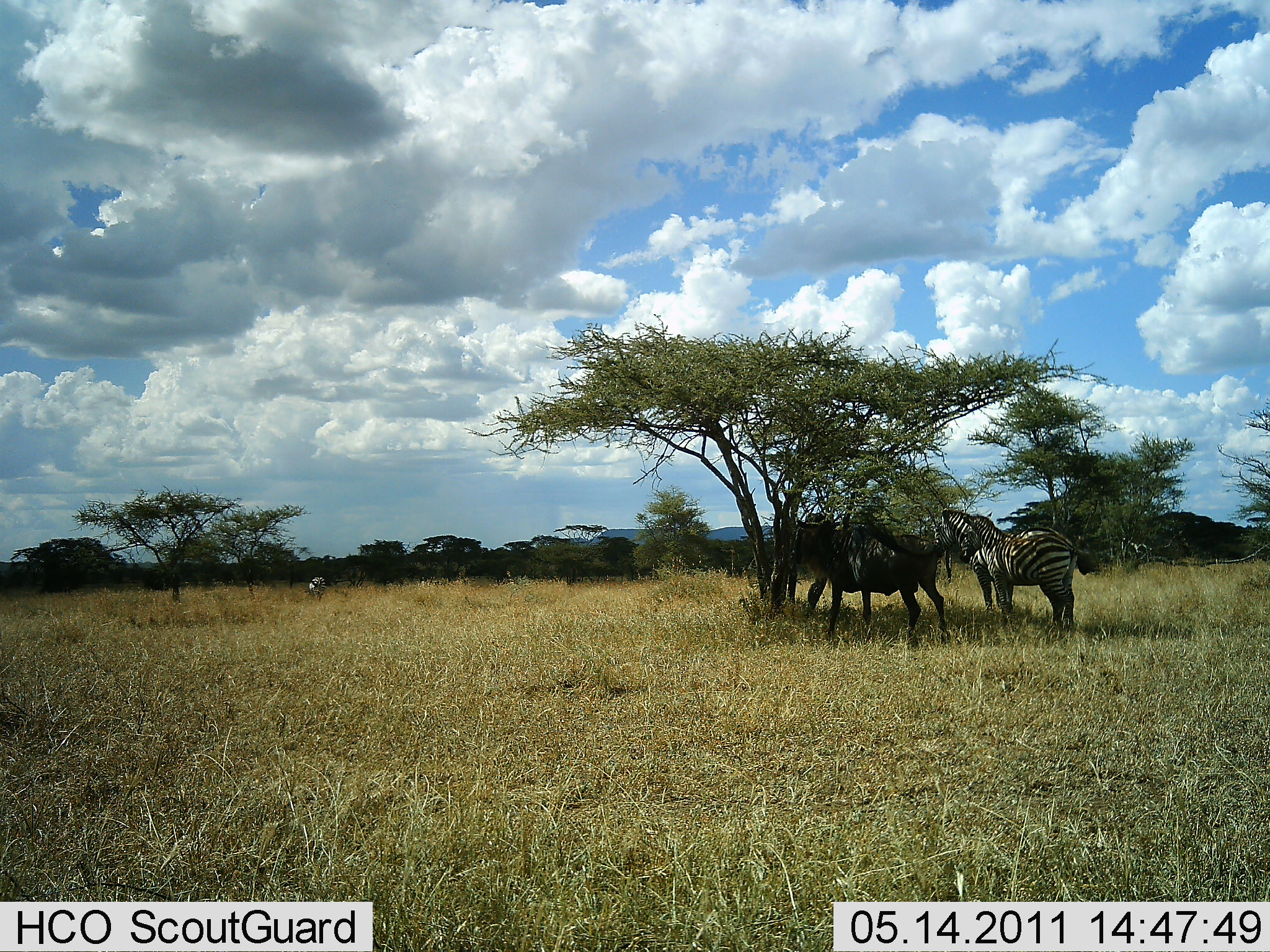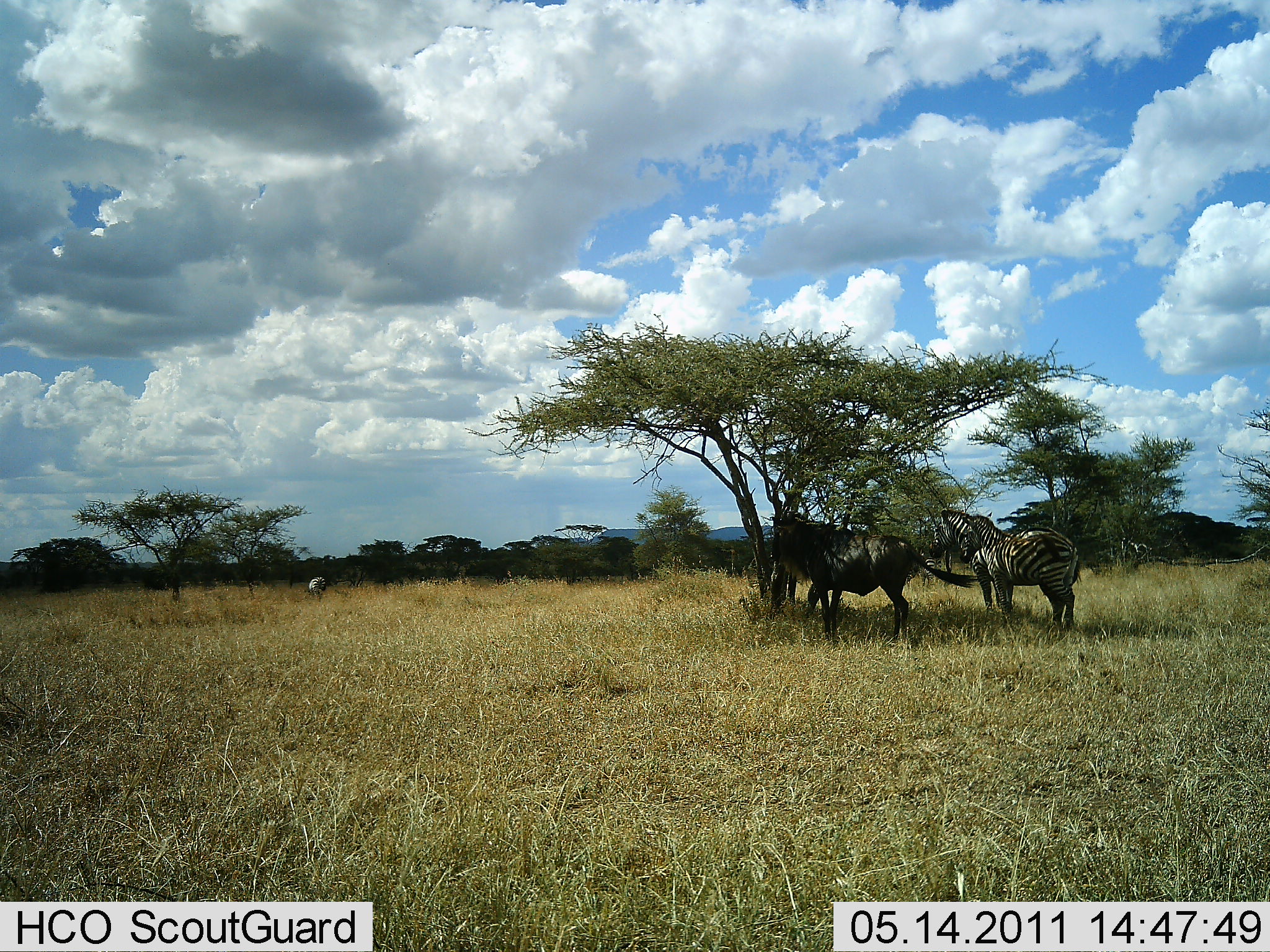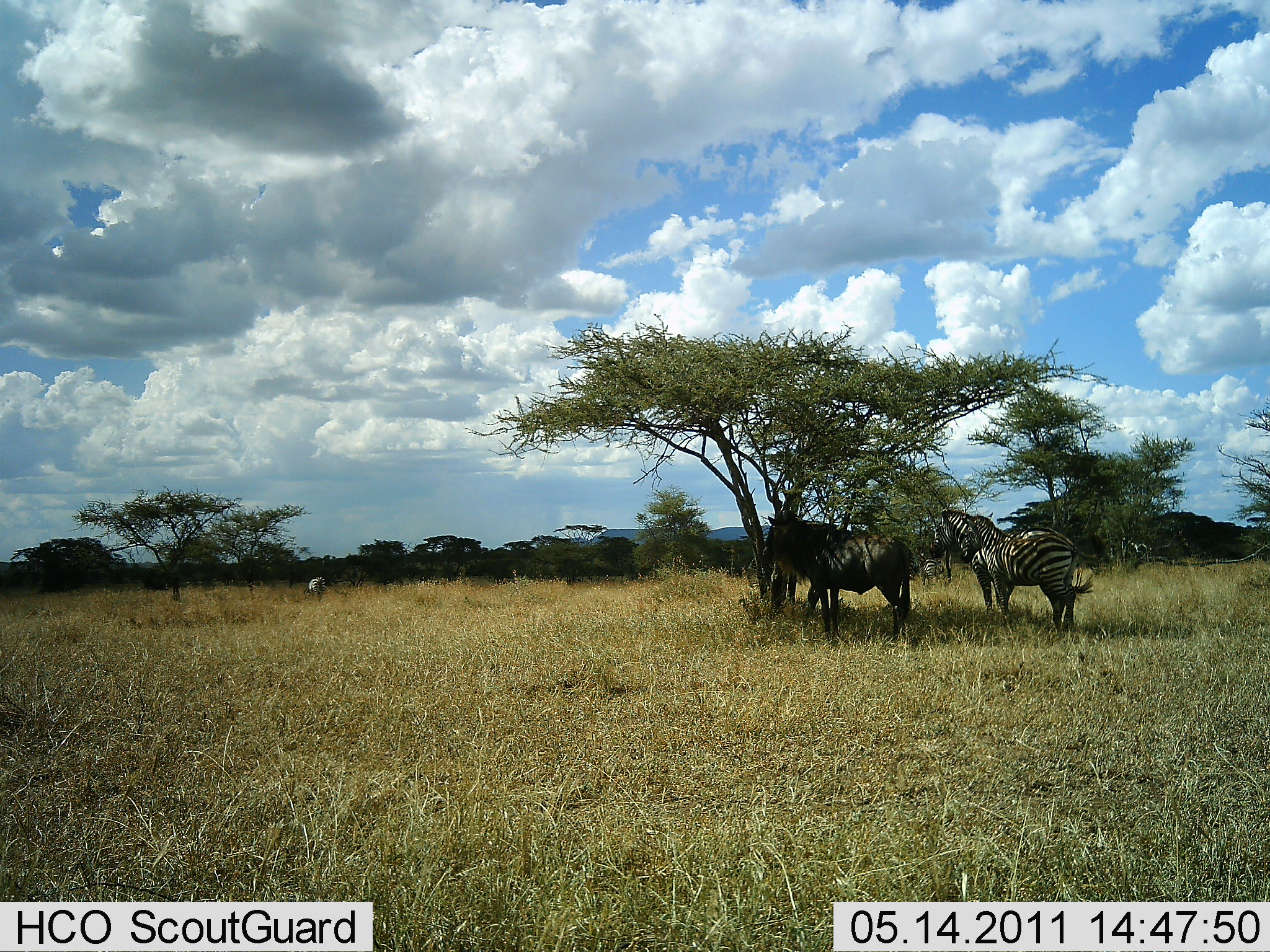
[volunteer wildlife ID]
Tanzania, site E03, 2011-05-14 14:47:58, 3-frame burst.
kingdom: Animalia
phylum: Chordata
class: Mammalia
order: Artiodactyla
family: Bovidae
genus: Connochaetes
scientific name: Connochaetes taurinus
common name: blue wildebeest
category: wildebeest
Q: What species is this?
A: Wildebeest (blue wildebeest) (Connochaetes taurinus).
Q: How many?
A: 1.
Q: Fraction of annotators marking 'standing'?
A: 73%.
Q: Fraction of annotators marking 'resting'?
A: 0%.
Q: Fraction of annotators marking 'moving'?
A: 27%.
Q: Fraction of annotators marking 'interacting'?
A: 0%.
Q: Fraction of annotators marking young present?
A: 0%.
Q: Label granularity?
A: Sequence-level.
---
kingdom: Animalia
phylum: Chordata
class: Mammalia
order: Perissodactyla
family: Equidae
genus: Equus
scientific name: Equus quagga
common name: plains zebra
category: zebra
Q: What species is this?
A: Zebra (plains zebra) (Equus quagga).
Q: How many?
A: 2.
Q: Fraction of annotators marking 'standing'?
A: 83%.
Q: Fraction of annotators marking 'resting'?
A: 0%.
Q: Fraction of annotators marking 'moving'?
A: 0%.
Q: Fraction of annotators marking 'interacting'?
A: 8%.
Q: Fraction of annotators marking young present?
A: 0%.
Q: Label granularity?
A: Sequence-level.